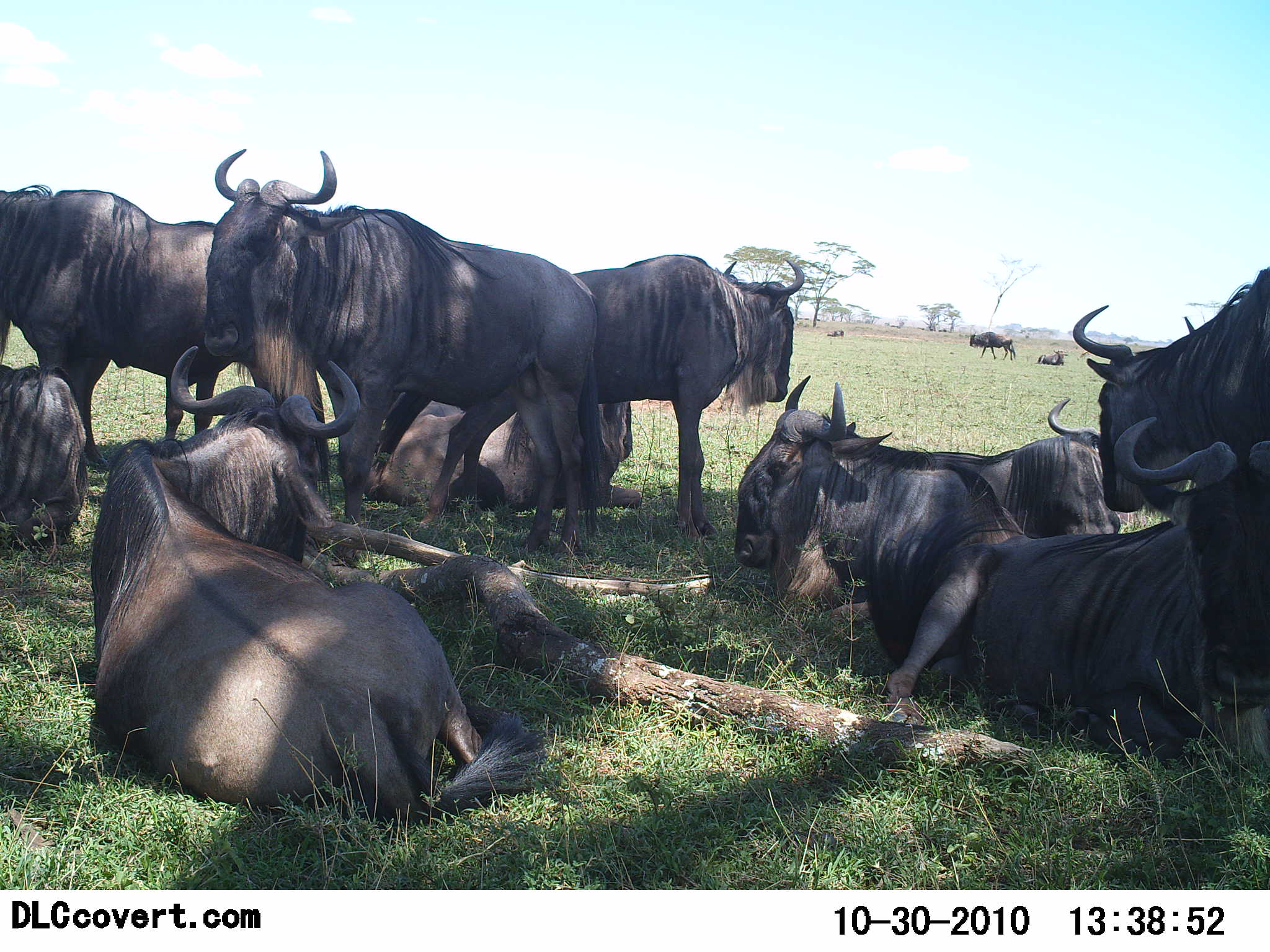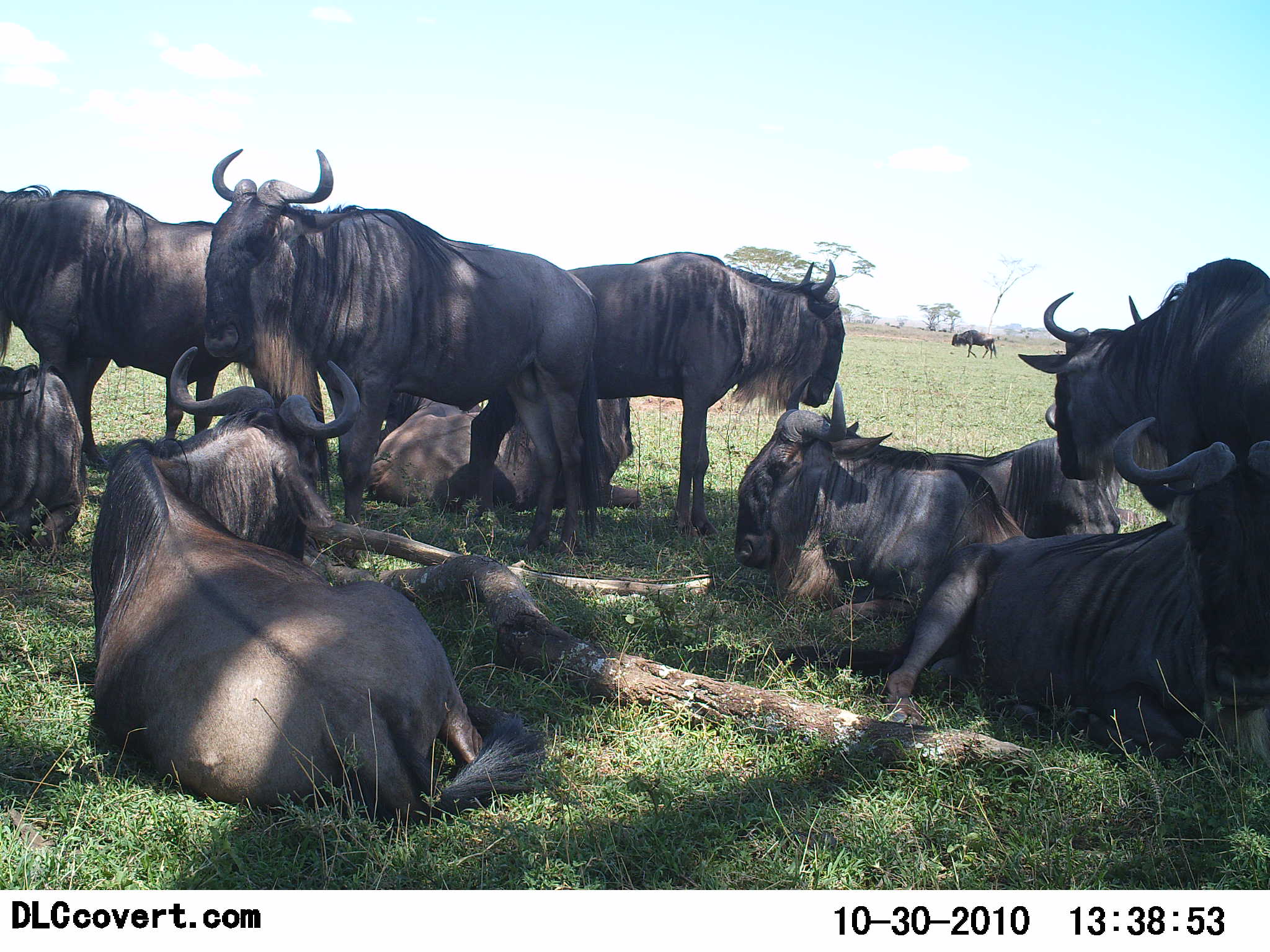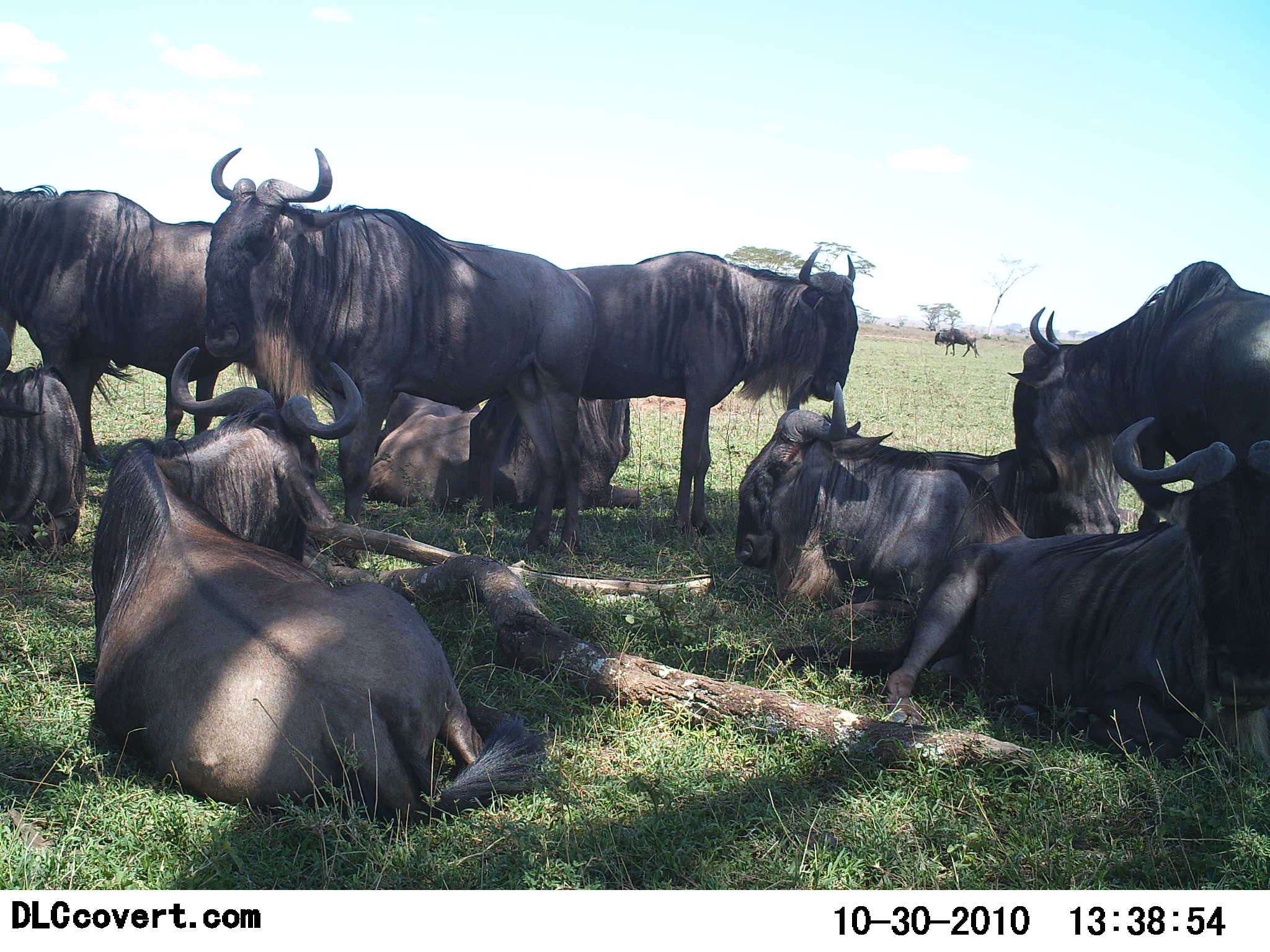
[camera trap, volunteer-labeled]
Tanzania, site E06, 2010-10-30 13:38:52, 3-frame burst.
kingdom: Animalia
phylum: Chordata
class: Mammalia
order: Artiodactyla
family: Bovidae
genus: Connochaetes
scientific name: Connochaetes taurinus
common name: blue wildebeest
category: wildebeest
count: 11-50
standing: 83%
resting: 100%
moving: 39%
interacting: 22%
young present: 0%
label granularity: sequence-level